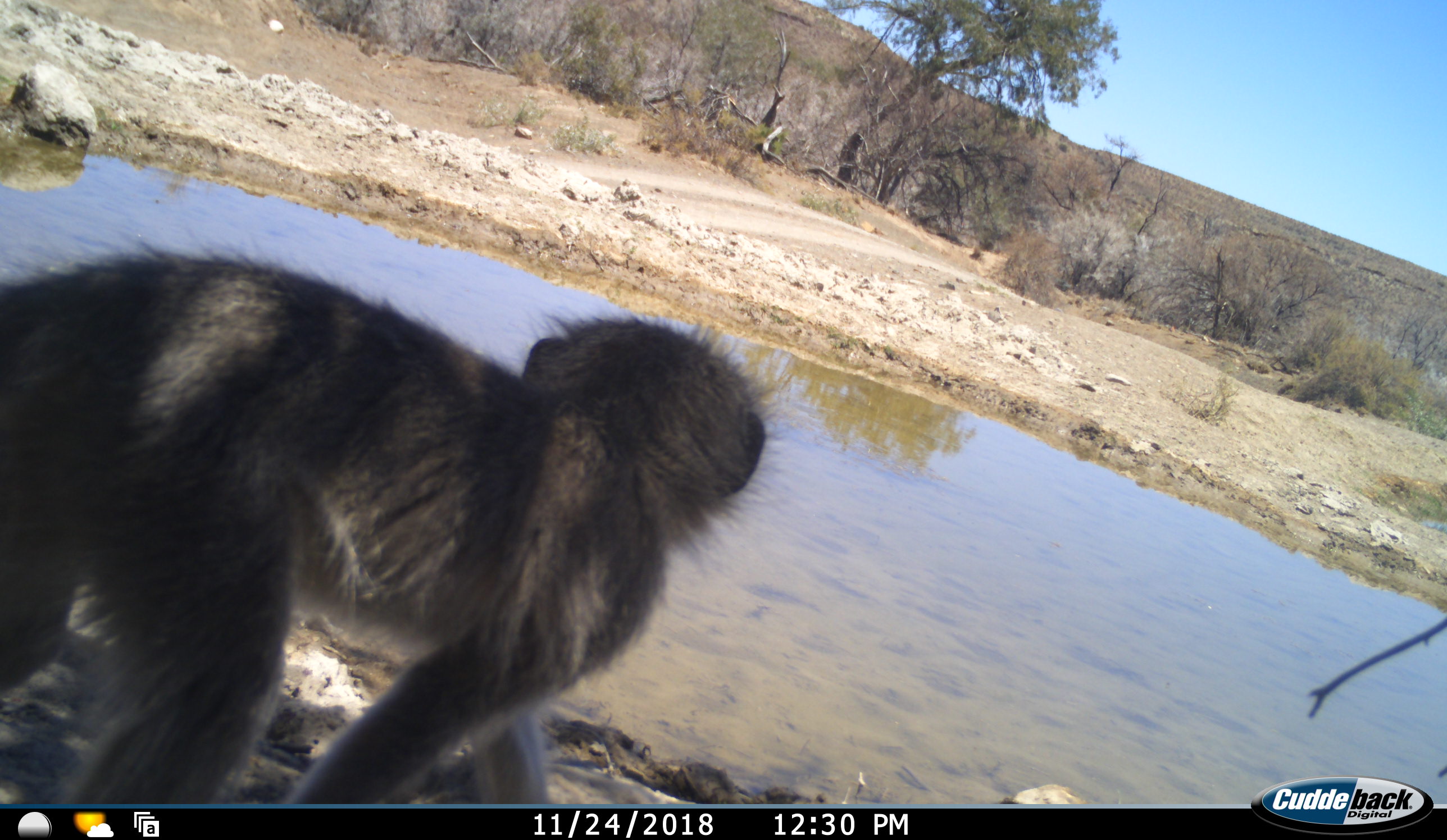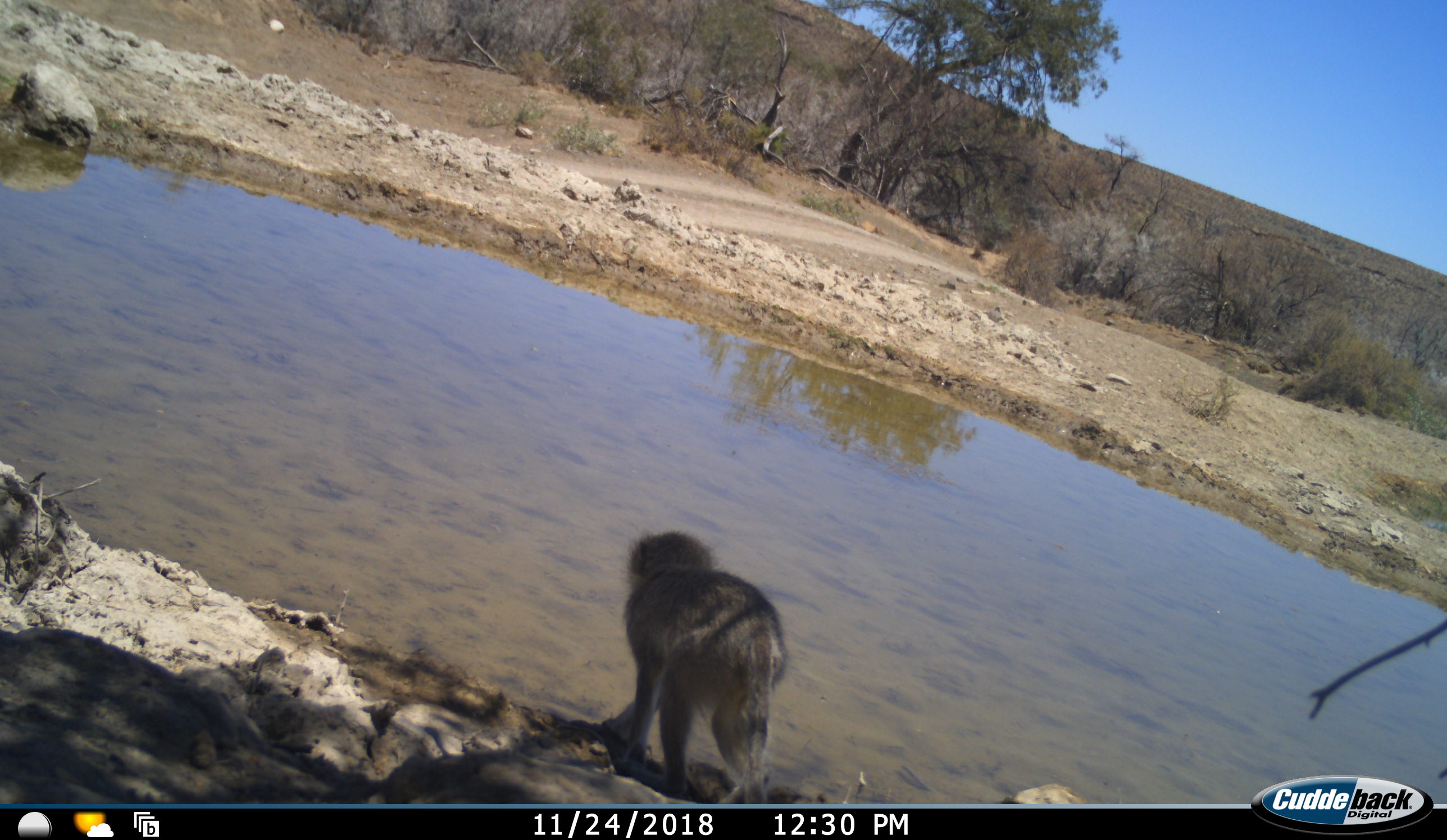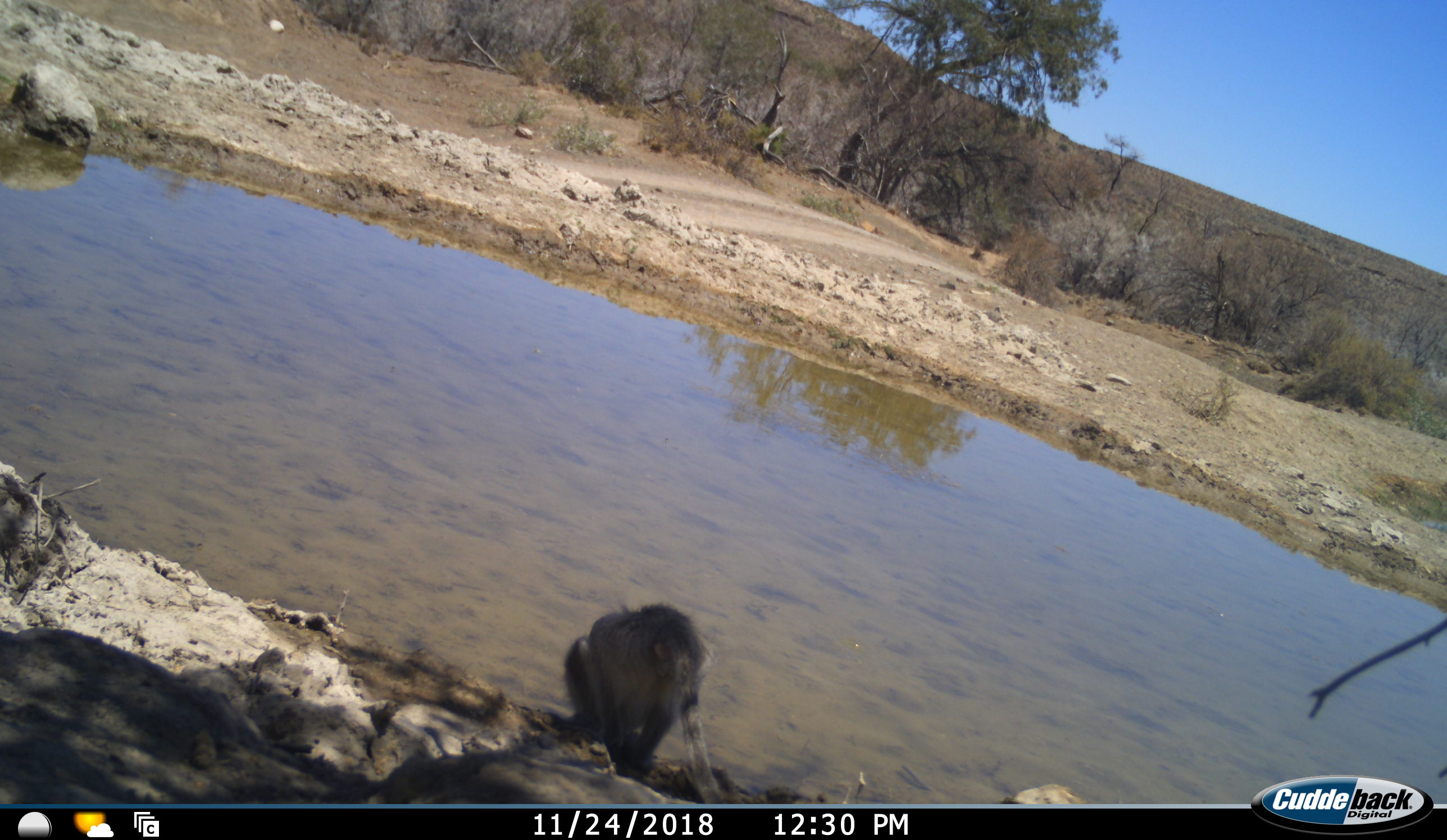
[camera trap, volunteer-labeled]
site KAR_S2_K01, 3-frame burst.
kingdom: Animalia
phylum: Chordata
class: Mammalia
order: Primates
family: Cercopithecidae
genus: Chlorocebus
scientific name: Chlorocebus pygerythrus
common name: vervet monkey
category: monkeyvervet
Monkeyvervet (vervet monkey) (Chlorocebus pygerythrus), count 1. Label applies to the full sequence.